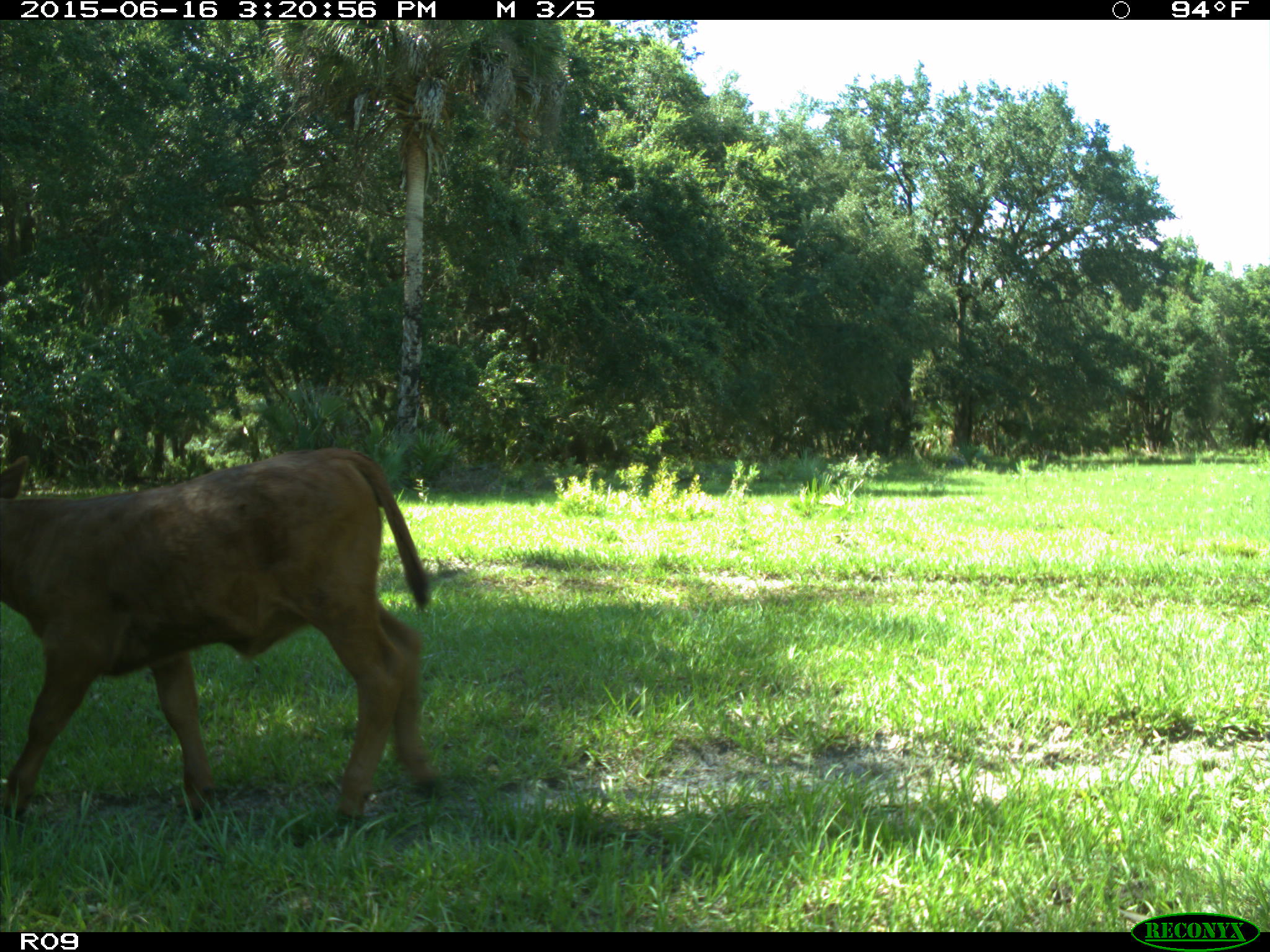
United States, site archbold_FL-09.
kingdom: Animalia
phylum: Chordata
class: Mammalia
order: Artiodactyla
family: Bovidae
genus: Bos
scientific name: Bos taurus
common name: domestic cow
Bos taurus (domestic cow).